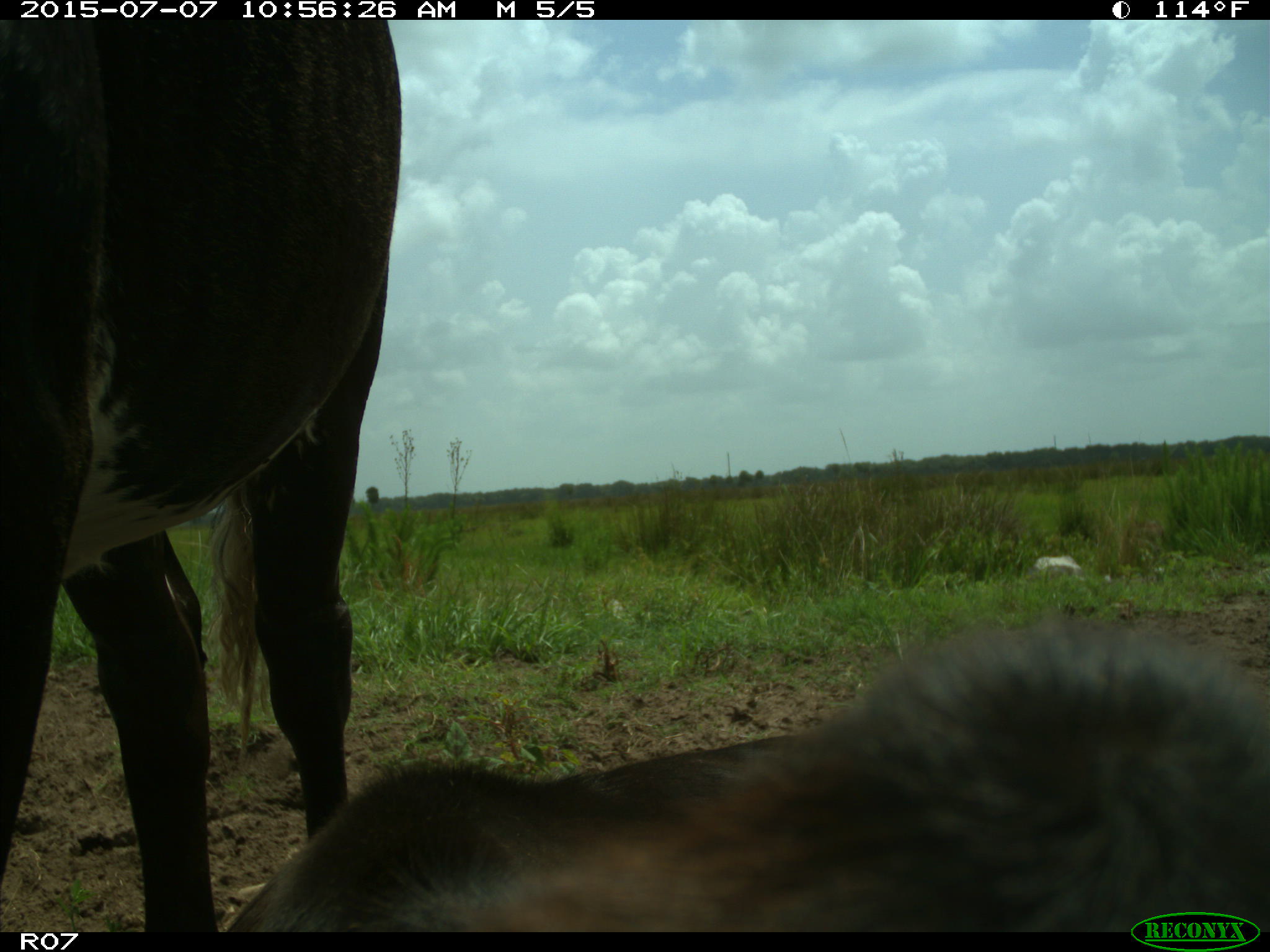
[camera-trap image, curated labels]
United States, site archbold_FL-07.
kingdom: Animalia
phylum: Chordata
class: Mammalia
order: Artiodactyla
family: Bovidae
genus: Bos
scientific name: Bos taurus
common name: domestic cow